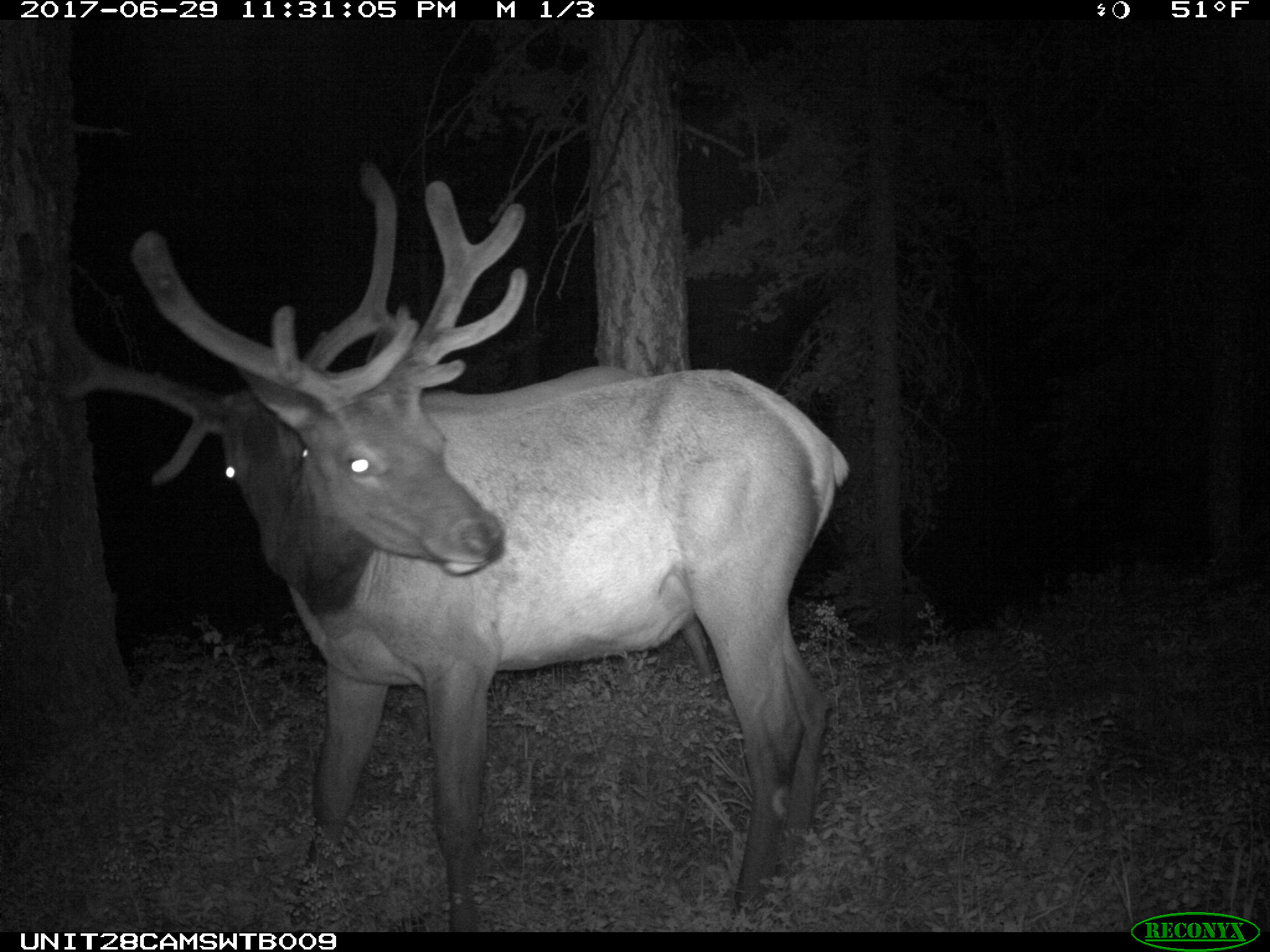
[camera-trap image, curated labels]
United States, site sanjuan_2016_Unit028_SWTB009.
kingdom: Animalia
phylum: Chordata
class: Mammalia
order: Artiodactyla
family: Cervidae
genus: Cervus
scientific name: Cervus elaphus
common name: red deer